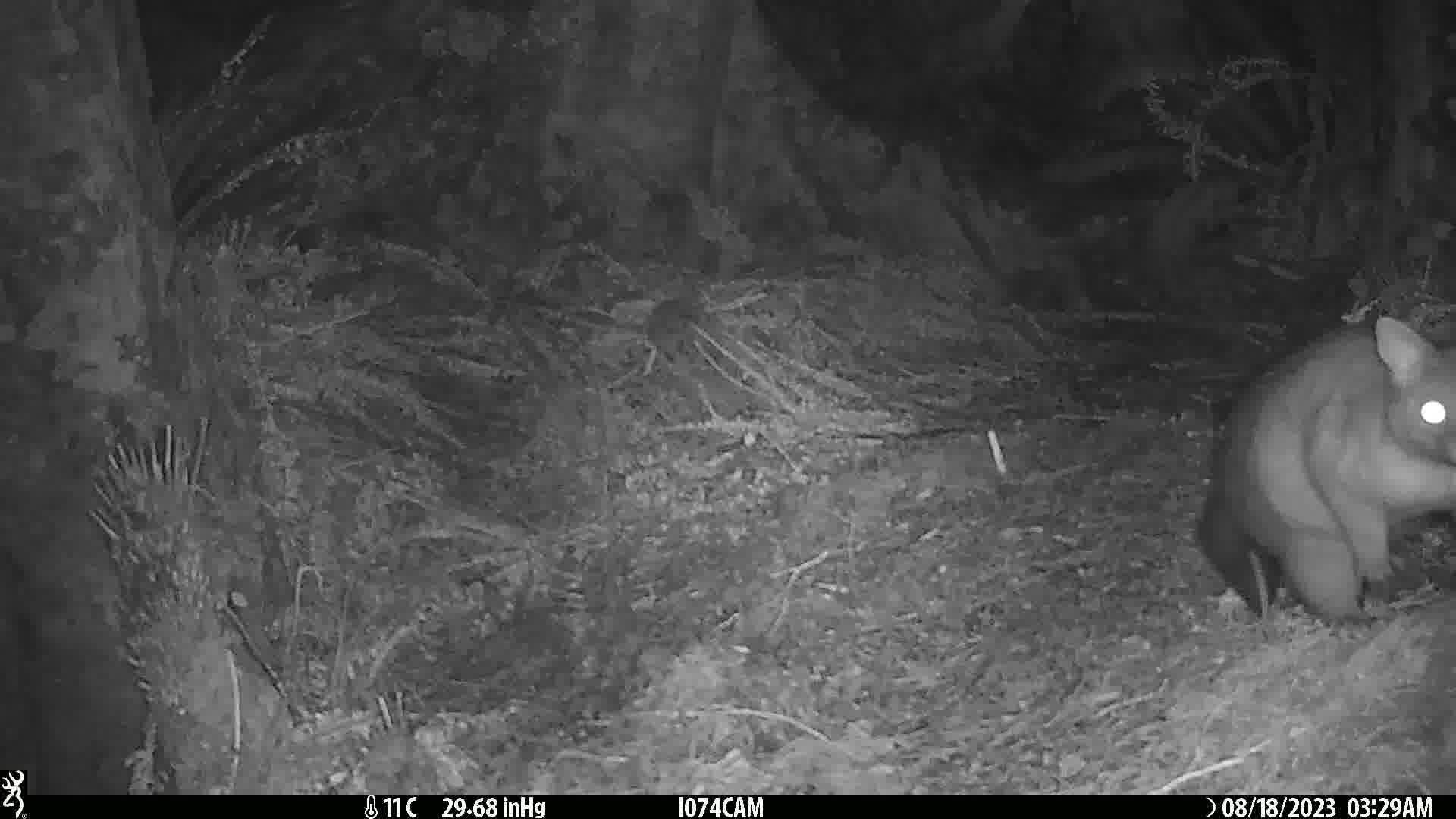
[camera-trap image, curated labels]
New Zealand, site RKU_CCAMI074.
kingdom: Animalia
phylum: Chordata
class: Mammalia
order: Diprotodontia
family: Phalangeridae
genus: Trichosurus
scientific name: Trichosurus vulpecula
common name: common brushtail possum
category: possum